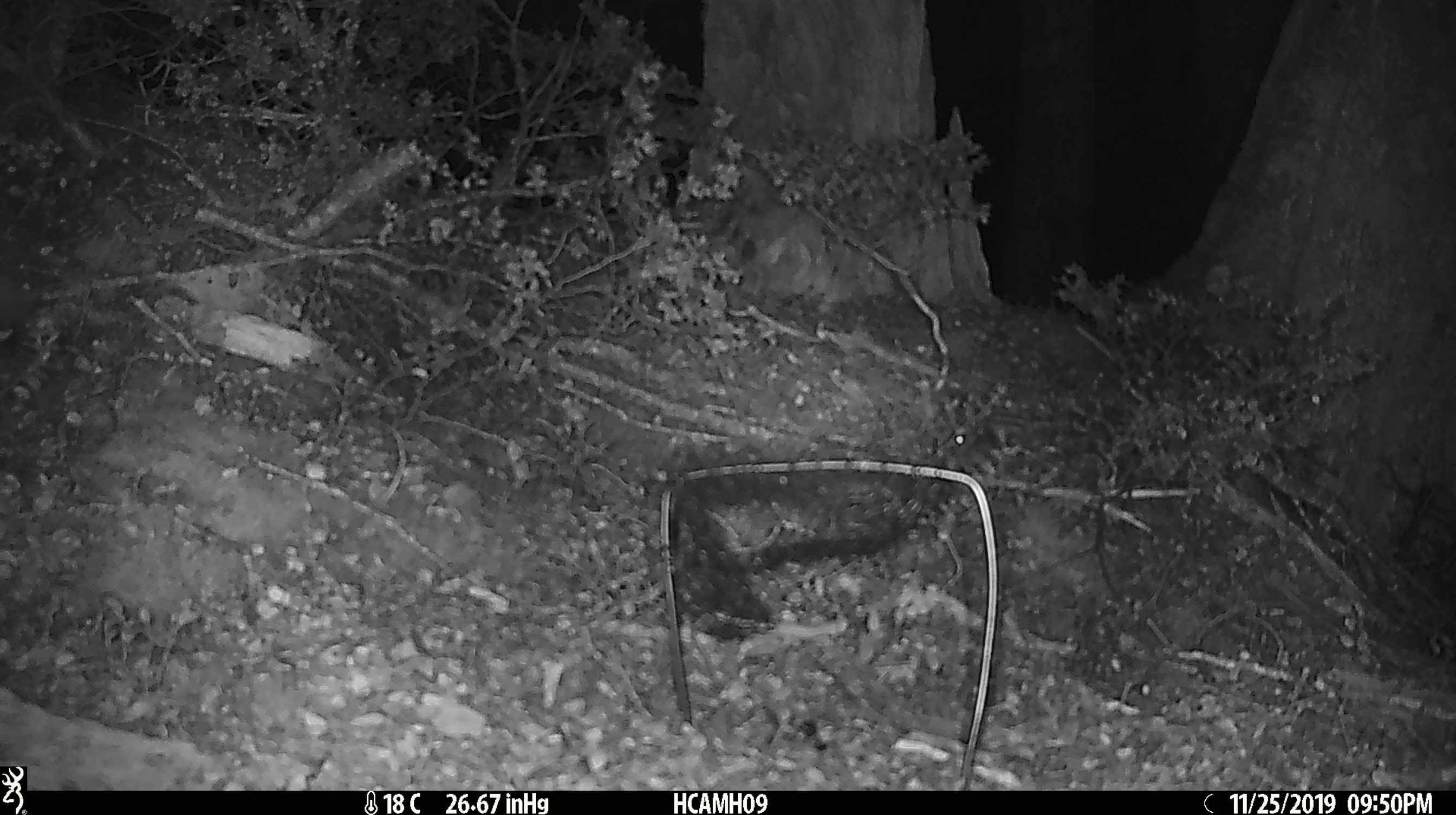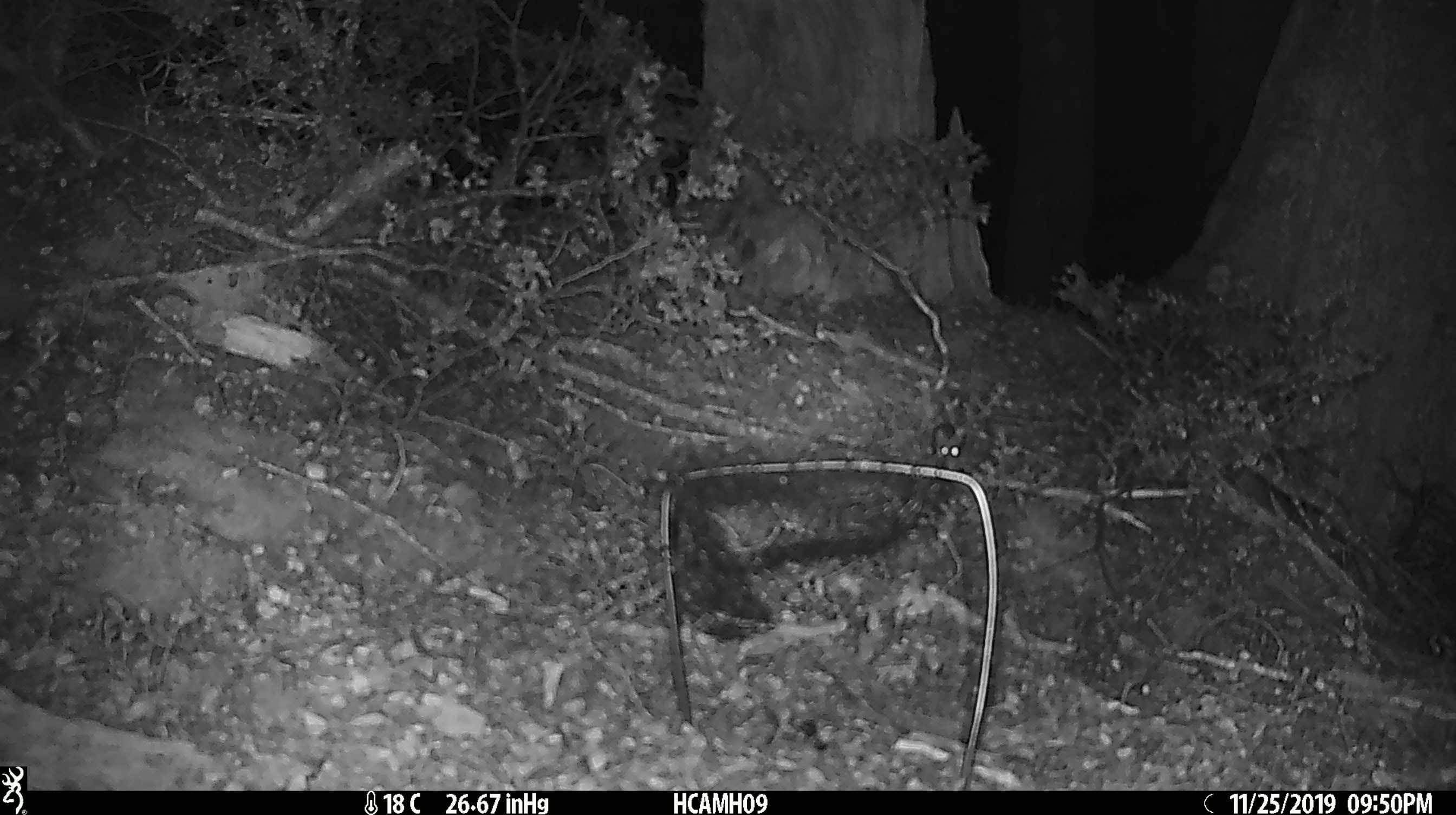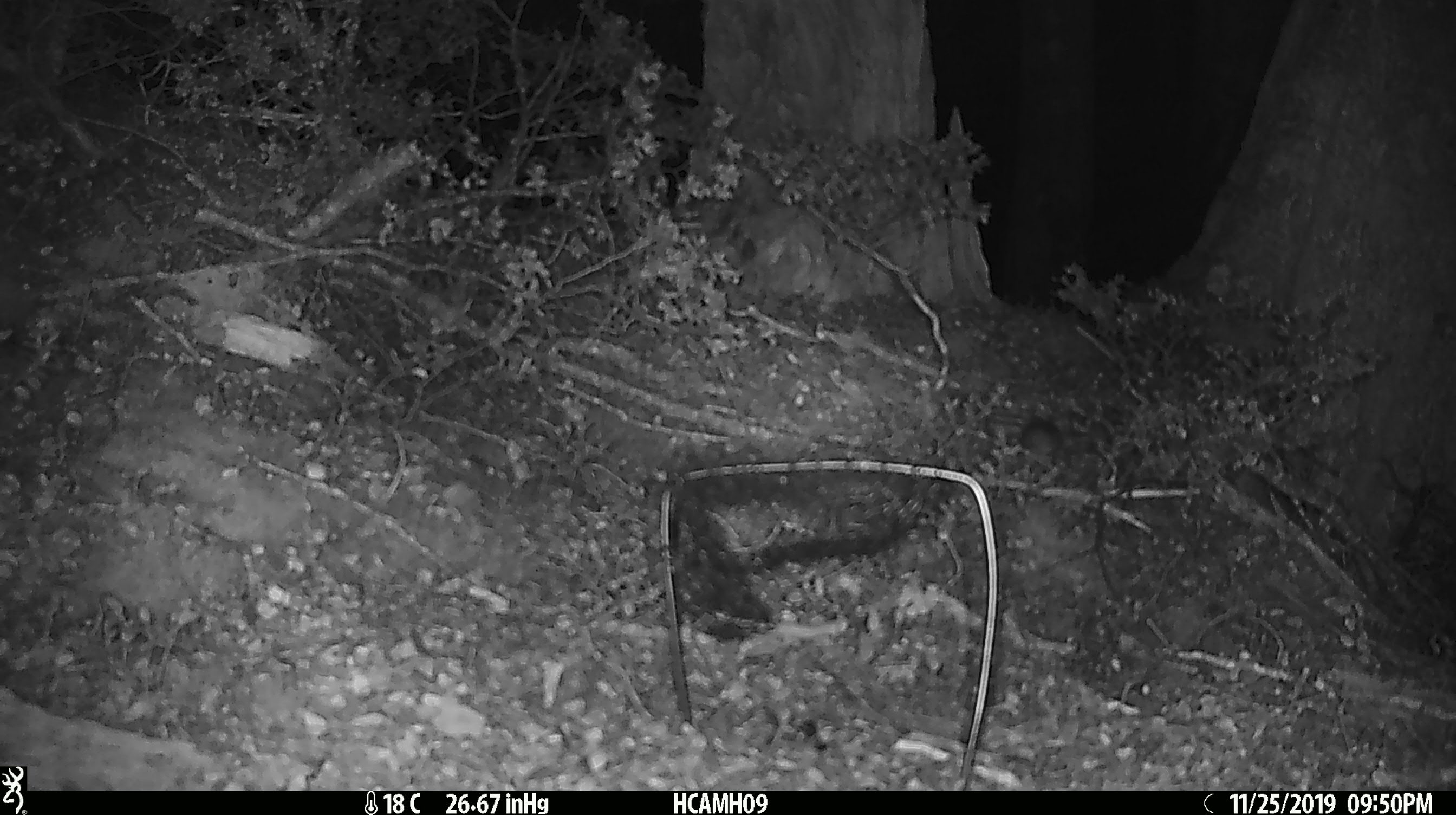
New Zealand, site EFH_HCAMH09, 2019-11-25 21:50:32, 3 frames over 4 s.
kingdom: Animalia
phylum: Chordata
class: Mammalia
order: Rodentia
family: Muridae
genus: Mus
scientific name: Mus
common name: mouse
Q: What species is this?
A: Mouse (Mus).